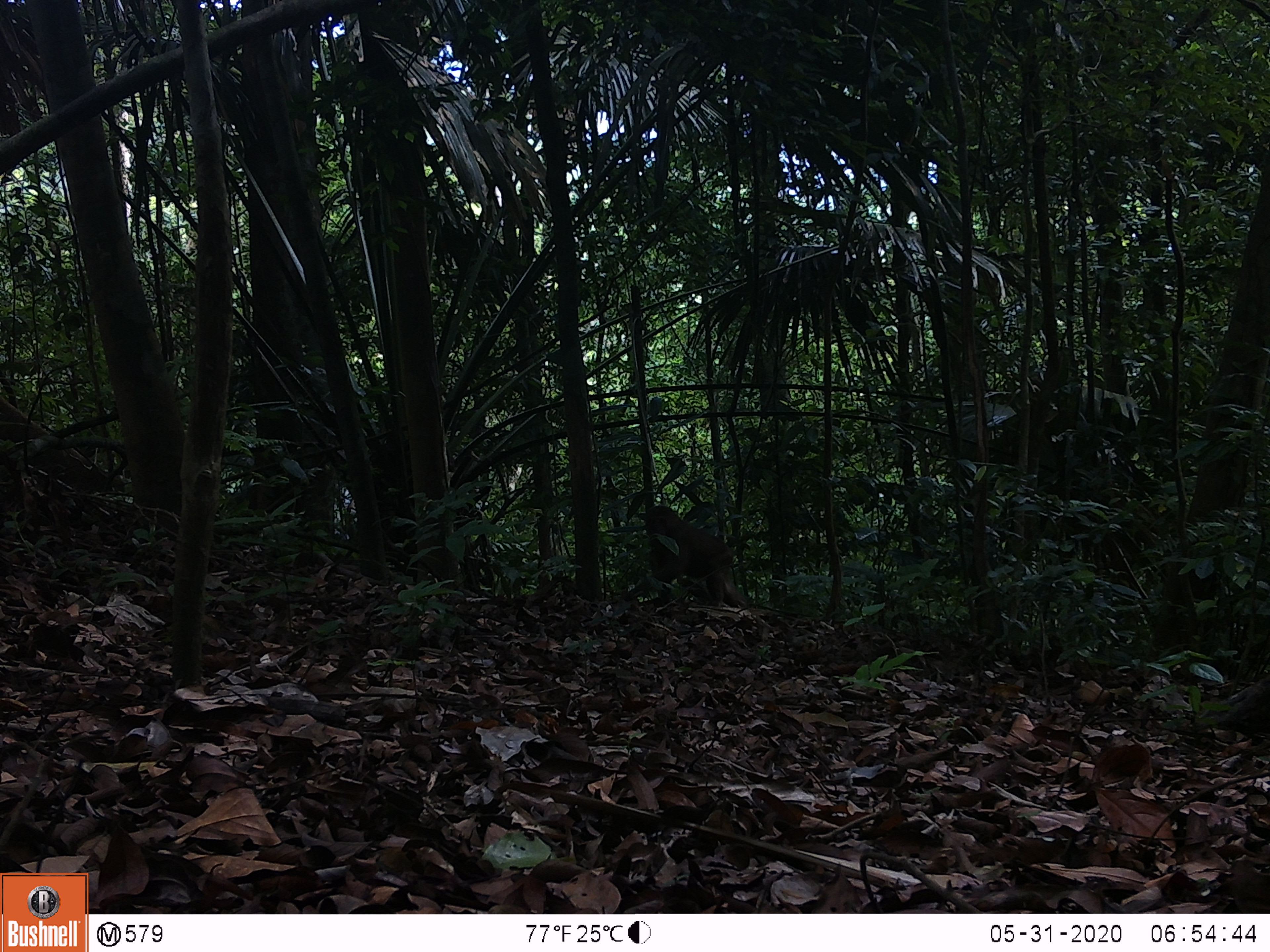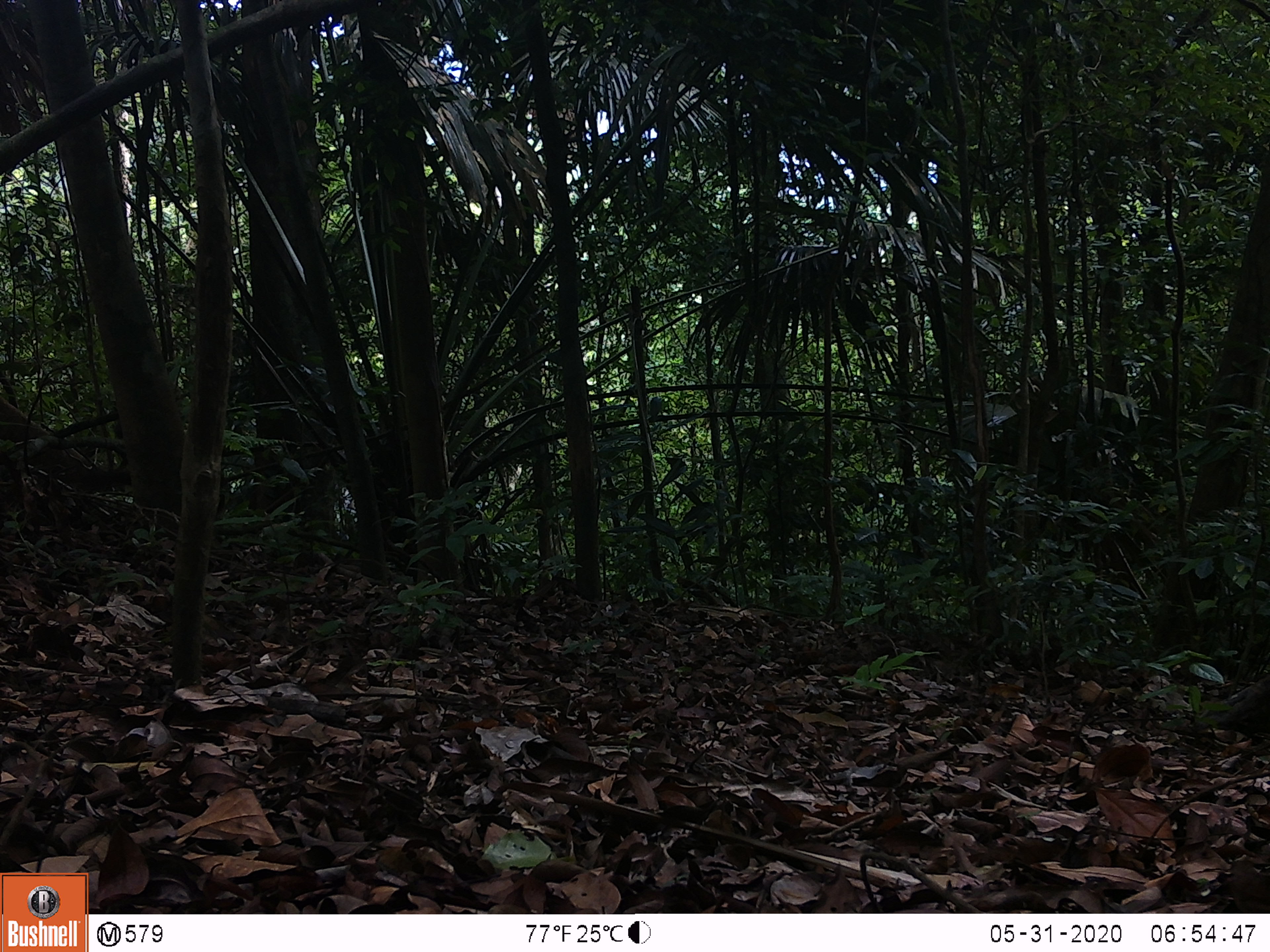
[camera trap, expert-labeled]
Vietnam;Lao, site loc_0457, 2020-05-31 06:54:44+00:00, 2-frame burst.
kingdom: Animalia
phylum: Chordata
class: Mammalia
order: Primates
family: Cercopithecidae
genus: Macaca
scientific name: Macaca arctoides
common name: stump-tailed macaque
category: stump tailed macaque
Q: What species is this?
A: Stump tailed macaque (stump-tailed macaque) (Macaca arctoides).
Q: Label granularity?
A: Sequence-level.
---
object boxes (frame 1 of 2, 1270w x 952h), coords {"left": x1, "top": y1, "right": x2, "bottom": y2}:
stump tailed macaque: {"left": 645, "top": 504, "right": 750, "bottom": 608}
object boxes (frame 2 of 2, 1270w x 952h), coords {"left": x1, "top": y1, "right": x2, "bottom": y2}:
stump tailed macaque: {"left": 51, "top": 467, "right": 225, "bottom": 514}